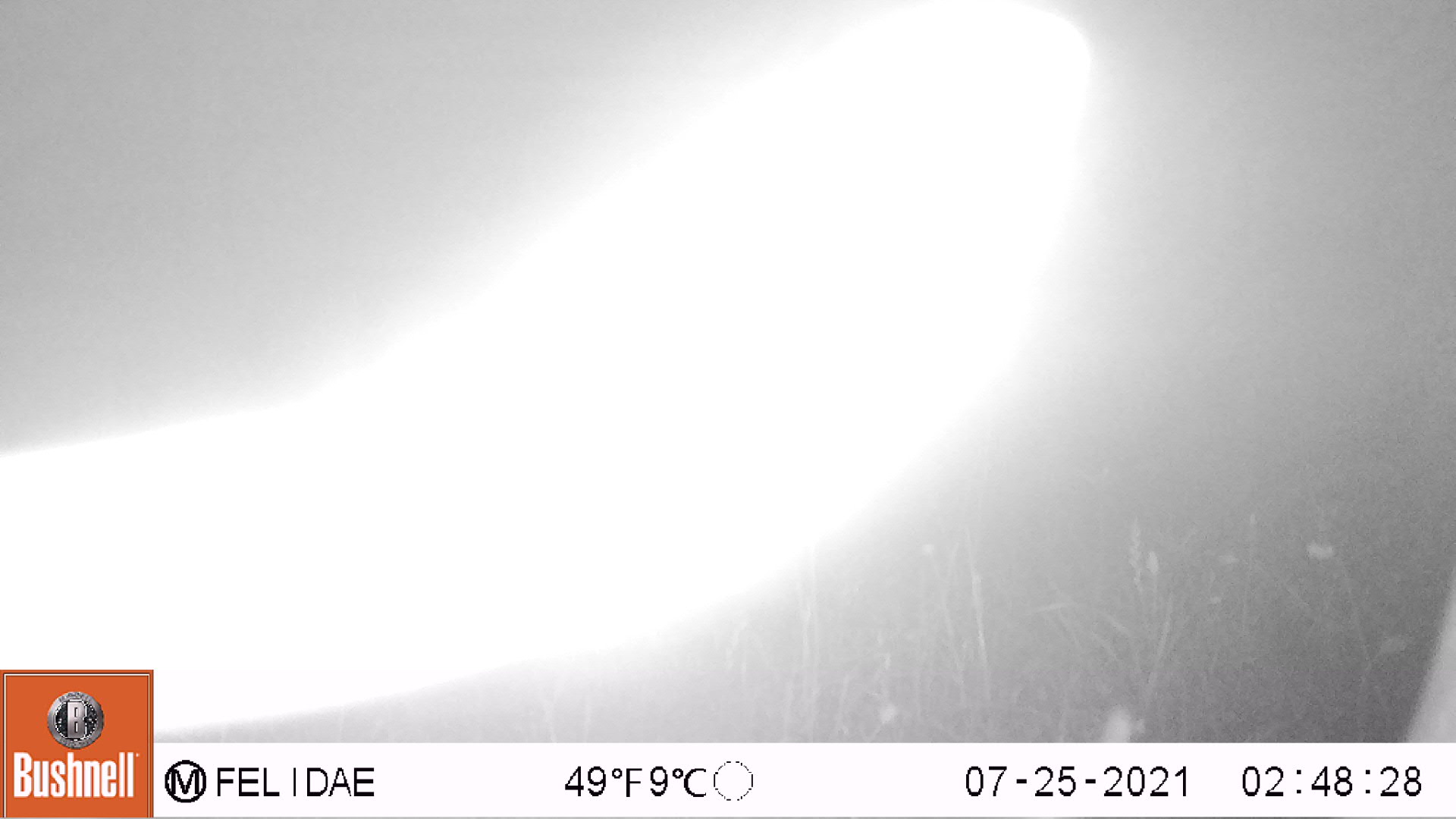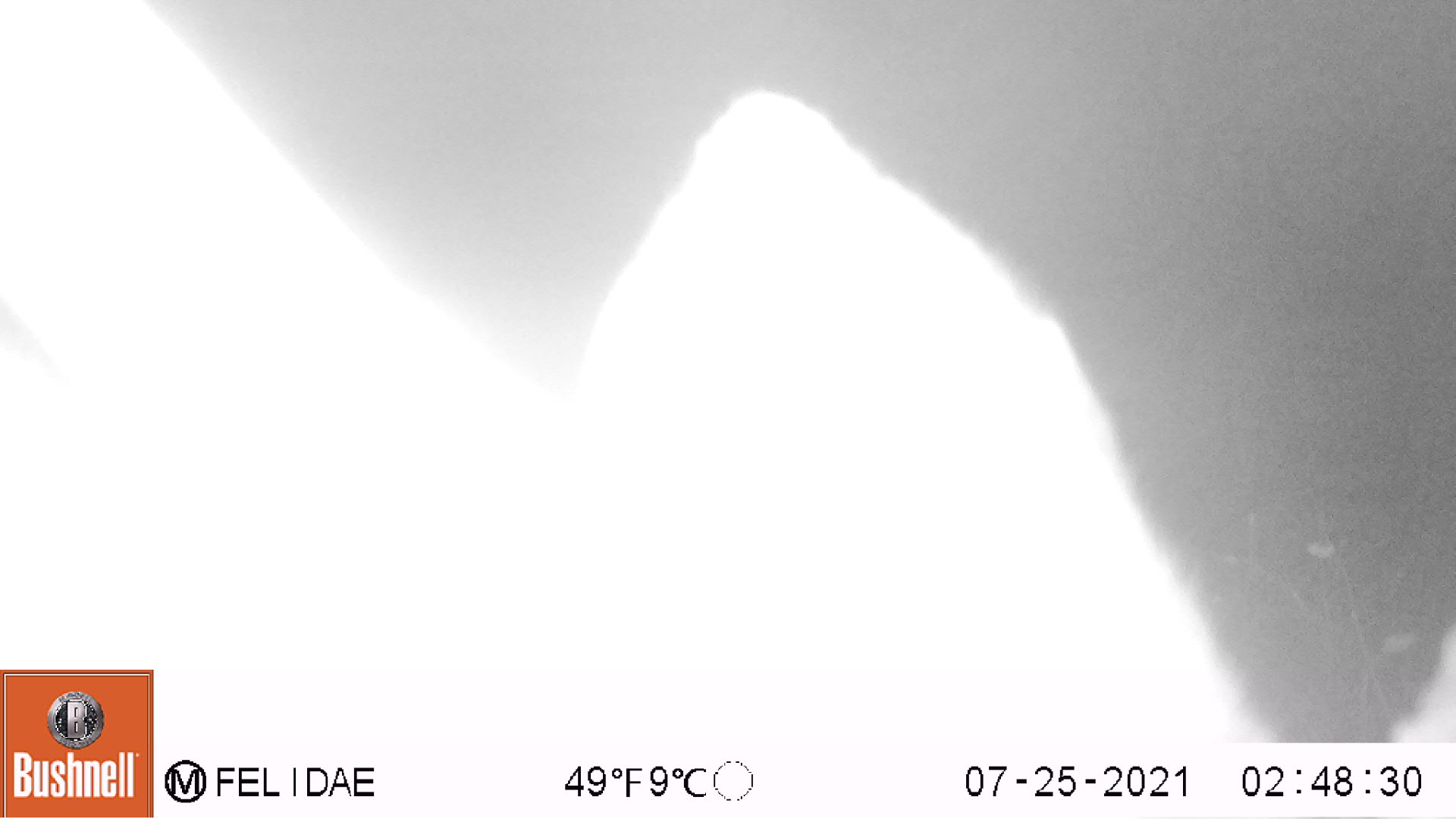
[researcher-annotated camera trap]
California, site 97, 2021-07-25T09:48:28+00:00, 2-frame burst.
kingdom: Animalia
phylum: Chordata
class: Mammalia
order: Artiodactyla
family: Cervidae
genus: Odocoileus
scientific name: Odocoileus hemionus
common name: mule deer